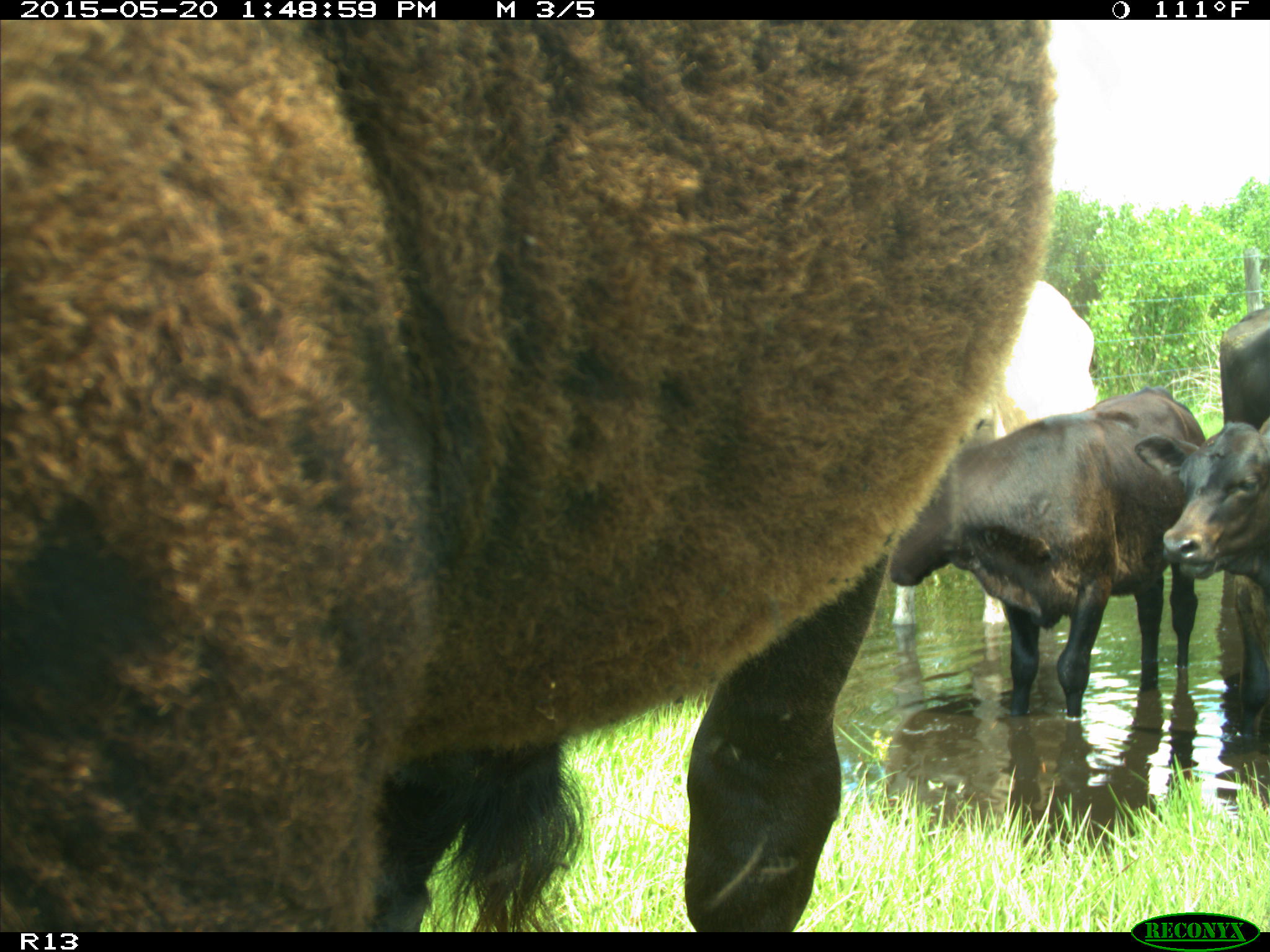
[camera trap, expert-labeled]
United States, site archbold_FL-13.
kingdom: Animalia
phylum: Chordata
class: Mammalia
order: Artiodactyla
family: Bovidae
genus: Bos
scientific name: Bos taurus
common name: domestic cow